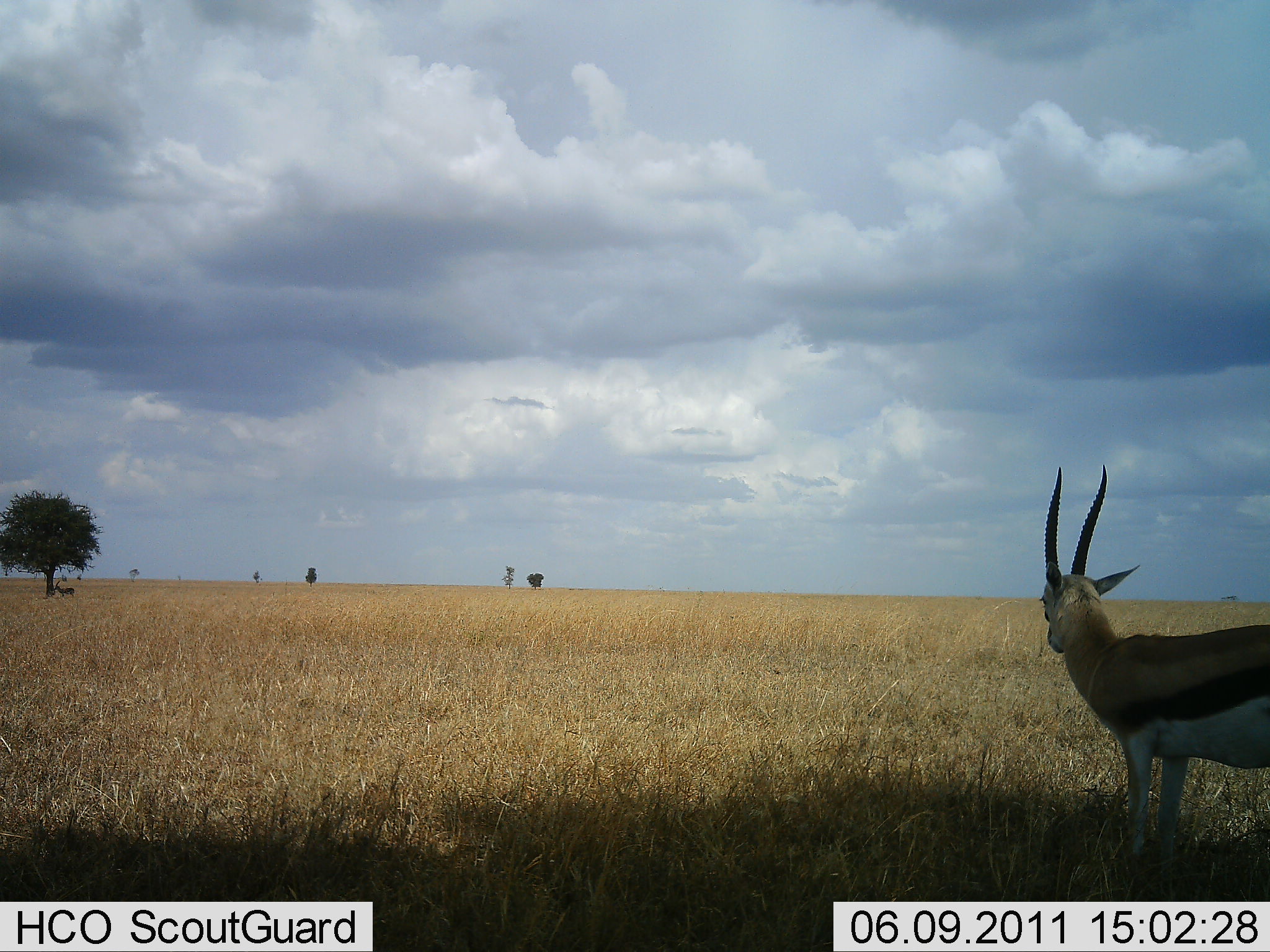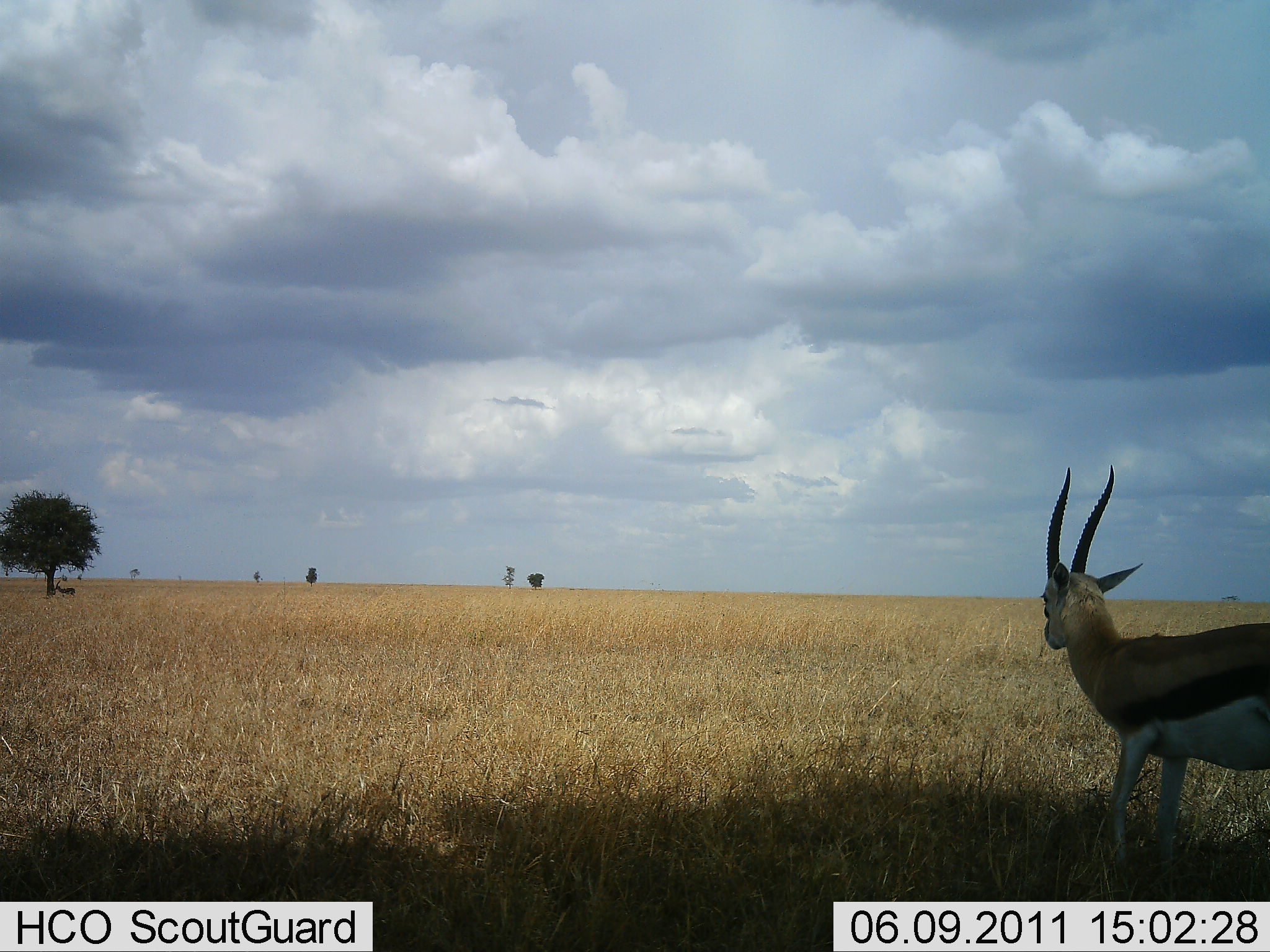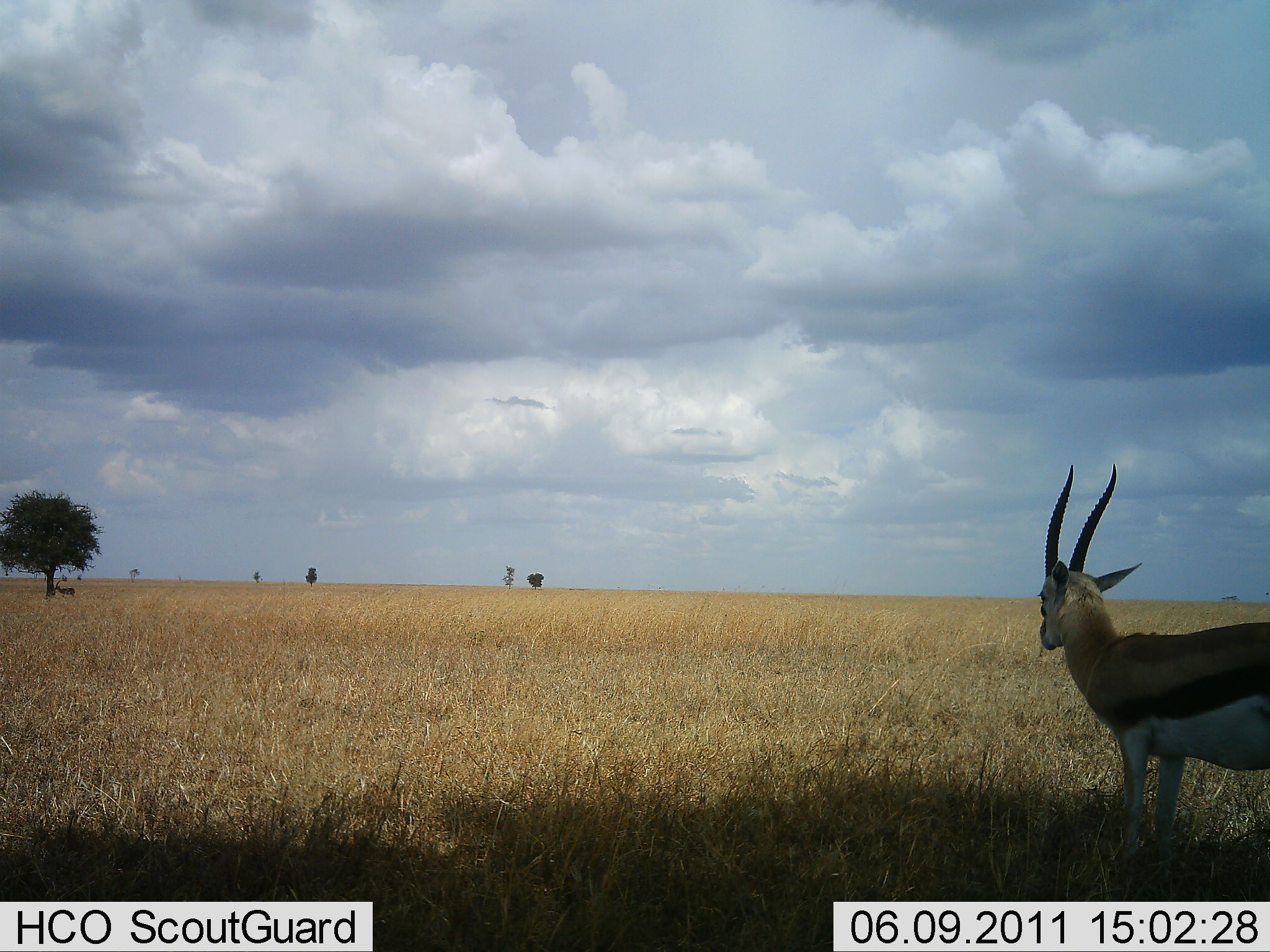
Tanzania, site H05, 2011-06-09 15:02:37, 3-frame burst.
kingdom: Animalia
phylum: Chordata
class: Mammalia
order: Artiodactyla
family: Bovidae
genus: Eudorcas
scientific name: Eudorcas thomsonii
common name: thomson's gazelle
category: gazellethomsons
Gazellethomsons (thomson's gazelle) (Eudorcas thomsonii), count 1. Behavior (volunteer vote fractions): standing 100%, resting 0%, moving 0%, interacting 0%. Young present (vote fraction): 0%. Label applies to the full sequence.